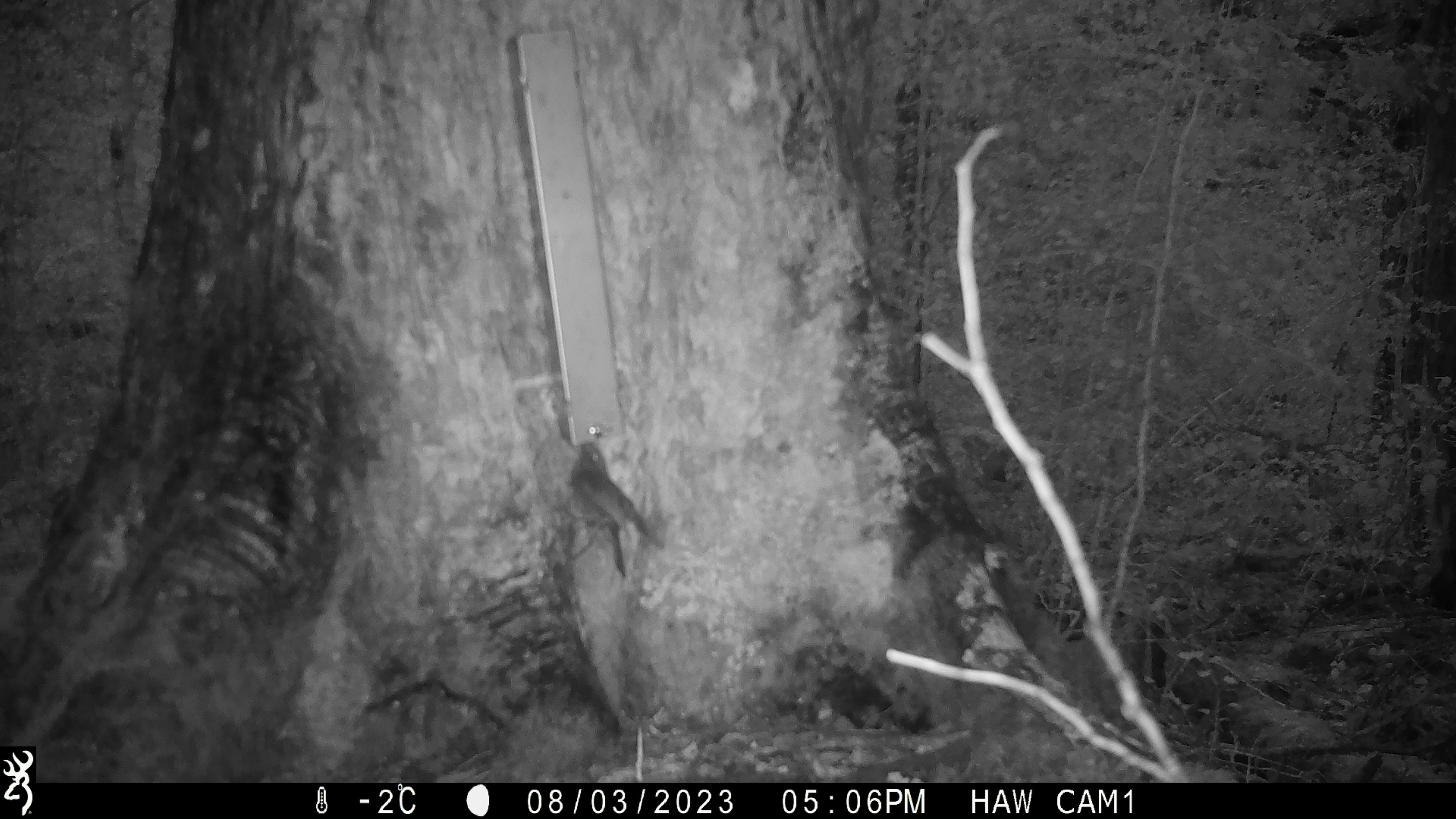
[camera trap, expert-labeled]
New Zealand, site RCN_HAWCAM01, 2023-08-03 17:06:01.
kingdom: Animalia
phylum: Chordata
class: Aves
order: Passeriformes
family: Petroicidae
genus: Petroica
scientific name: Petroica australis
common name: new zealand robin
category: robin